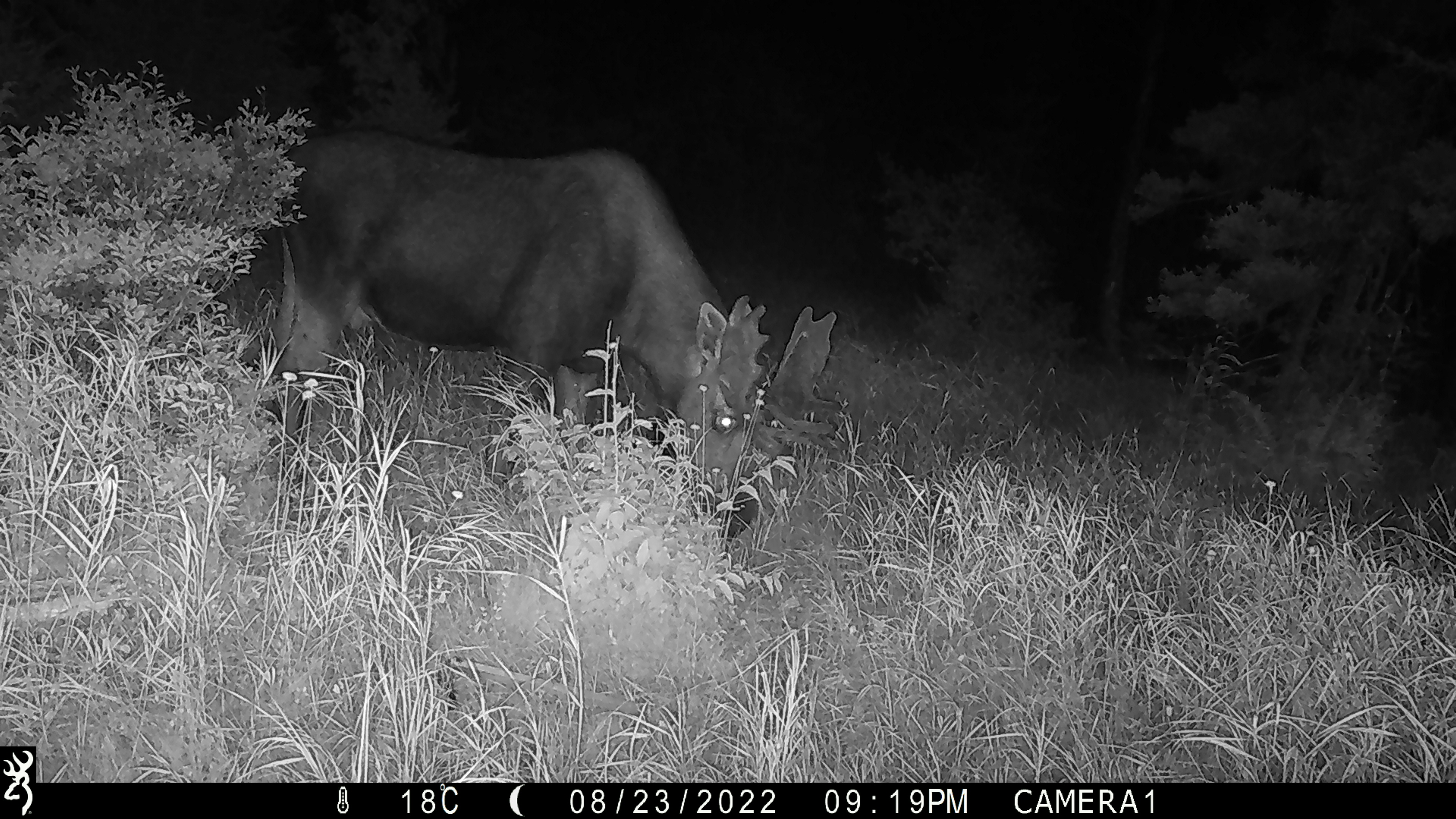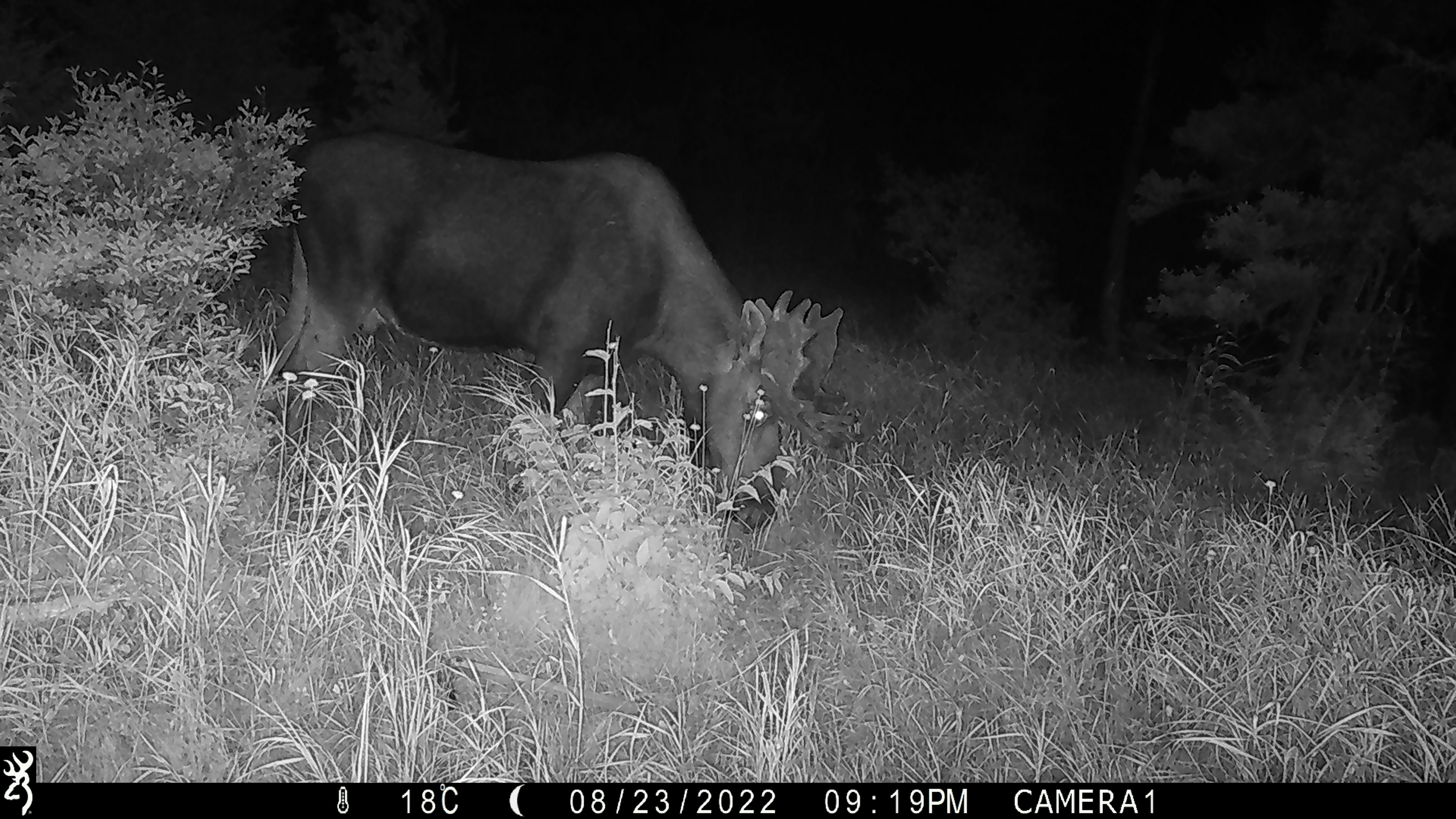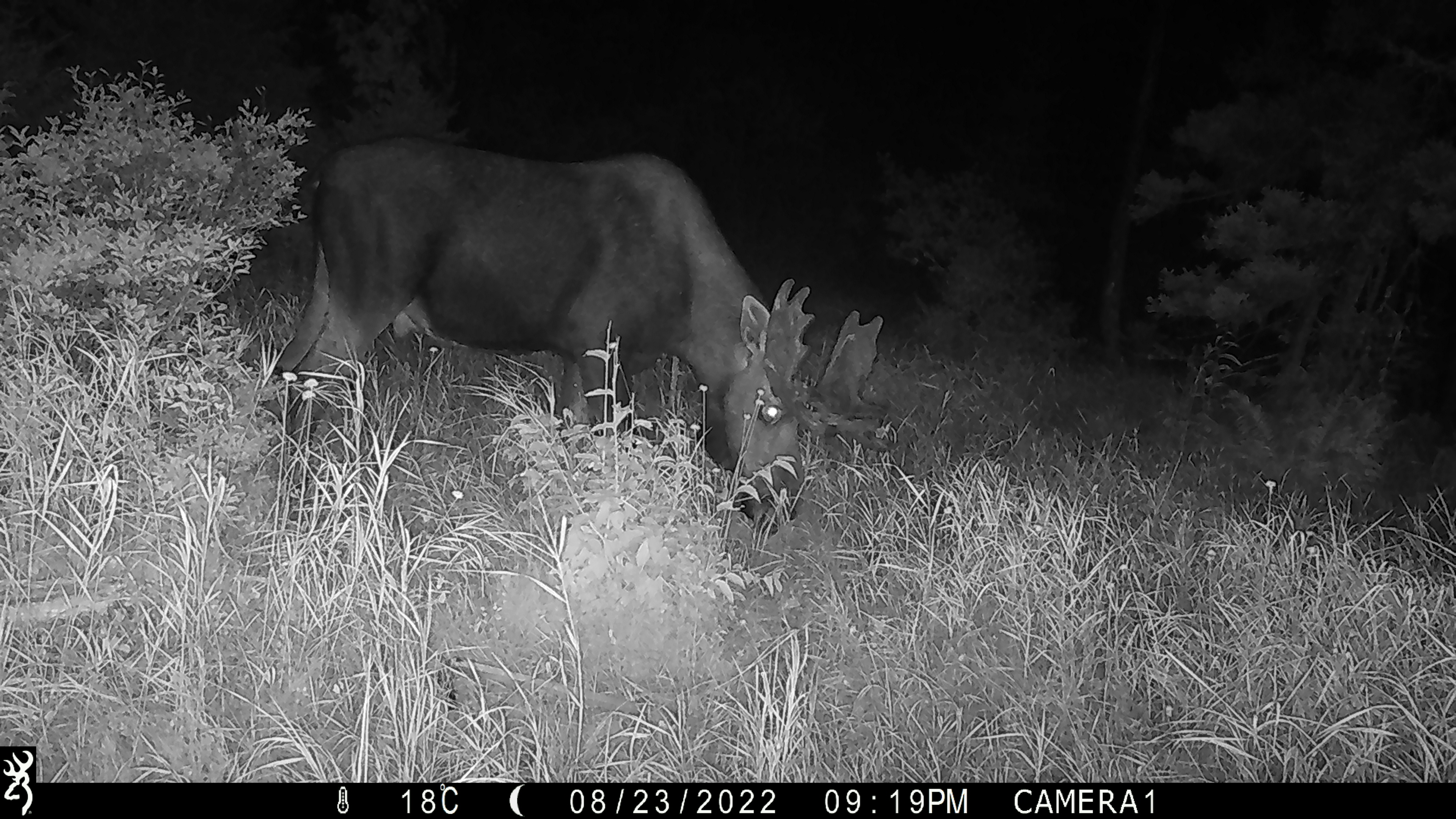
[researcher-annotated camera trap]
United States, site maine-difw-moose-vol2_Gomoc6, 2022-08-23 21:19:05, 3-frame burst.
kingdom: Animalia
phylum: Chordata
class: Mammalia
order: Artiodactyla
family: Cervidae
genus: Alces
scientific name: Alces alces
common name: moose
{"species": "moose (Alces alces)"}